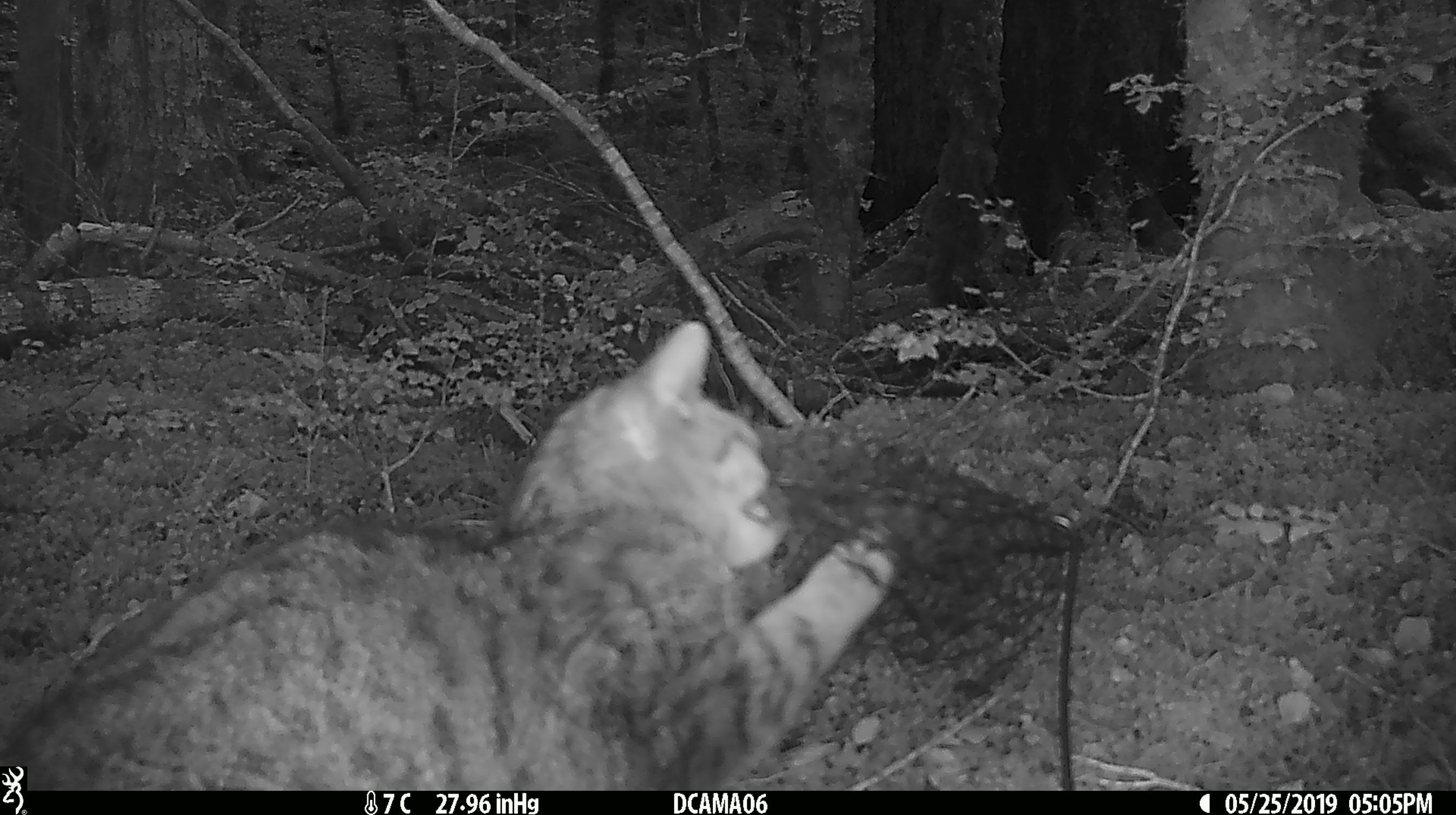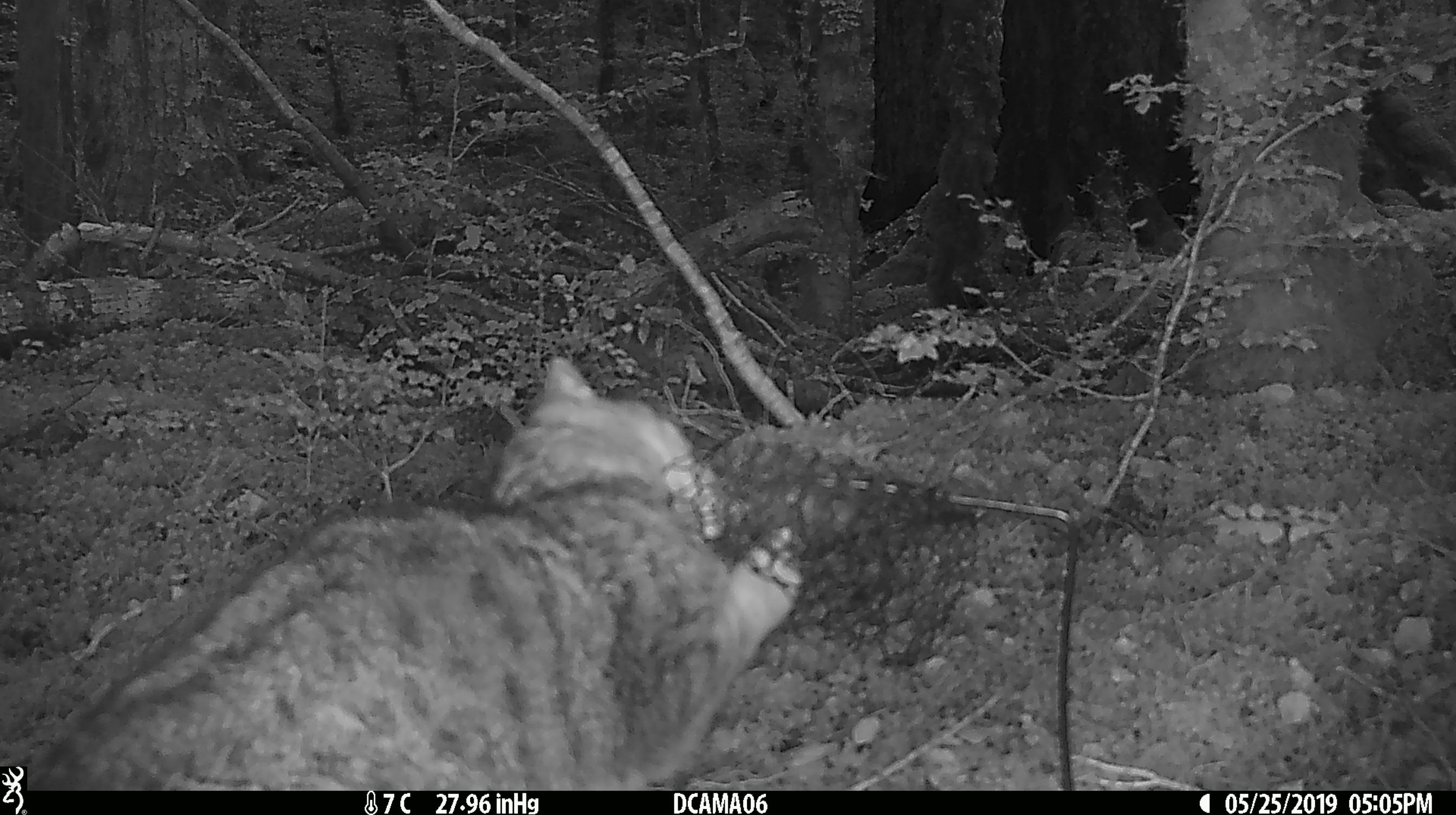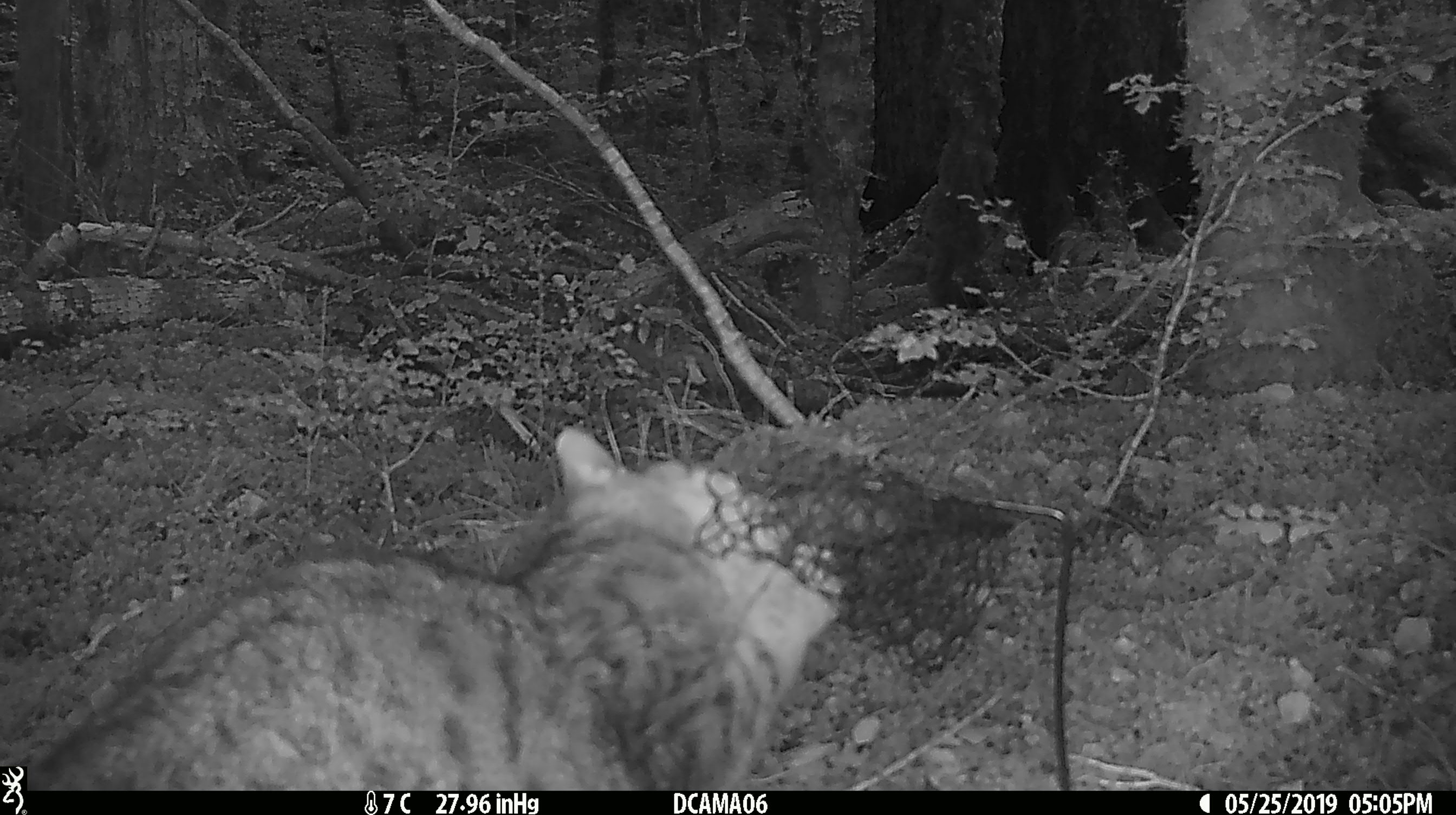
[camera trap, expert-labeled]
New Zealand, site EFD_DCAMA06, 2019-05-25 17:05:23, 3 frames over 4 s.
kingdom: Animalia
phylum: Chordata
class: Mammalia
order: Carnivora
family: Felidae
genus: Felis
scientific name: Felis catus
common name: domestic cat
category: cat